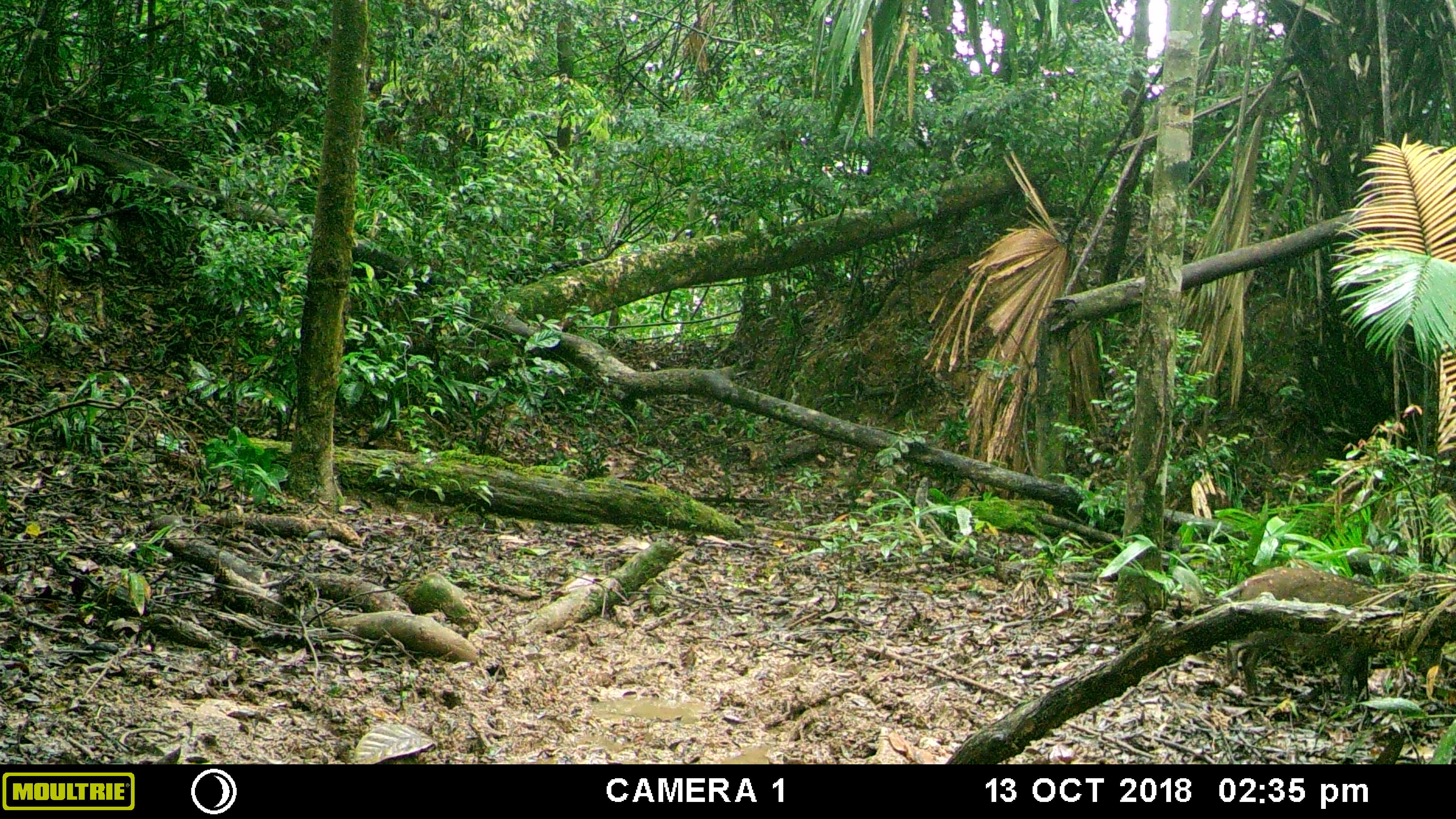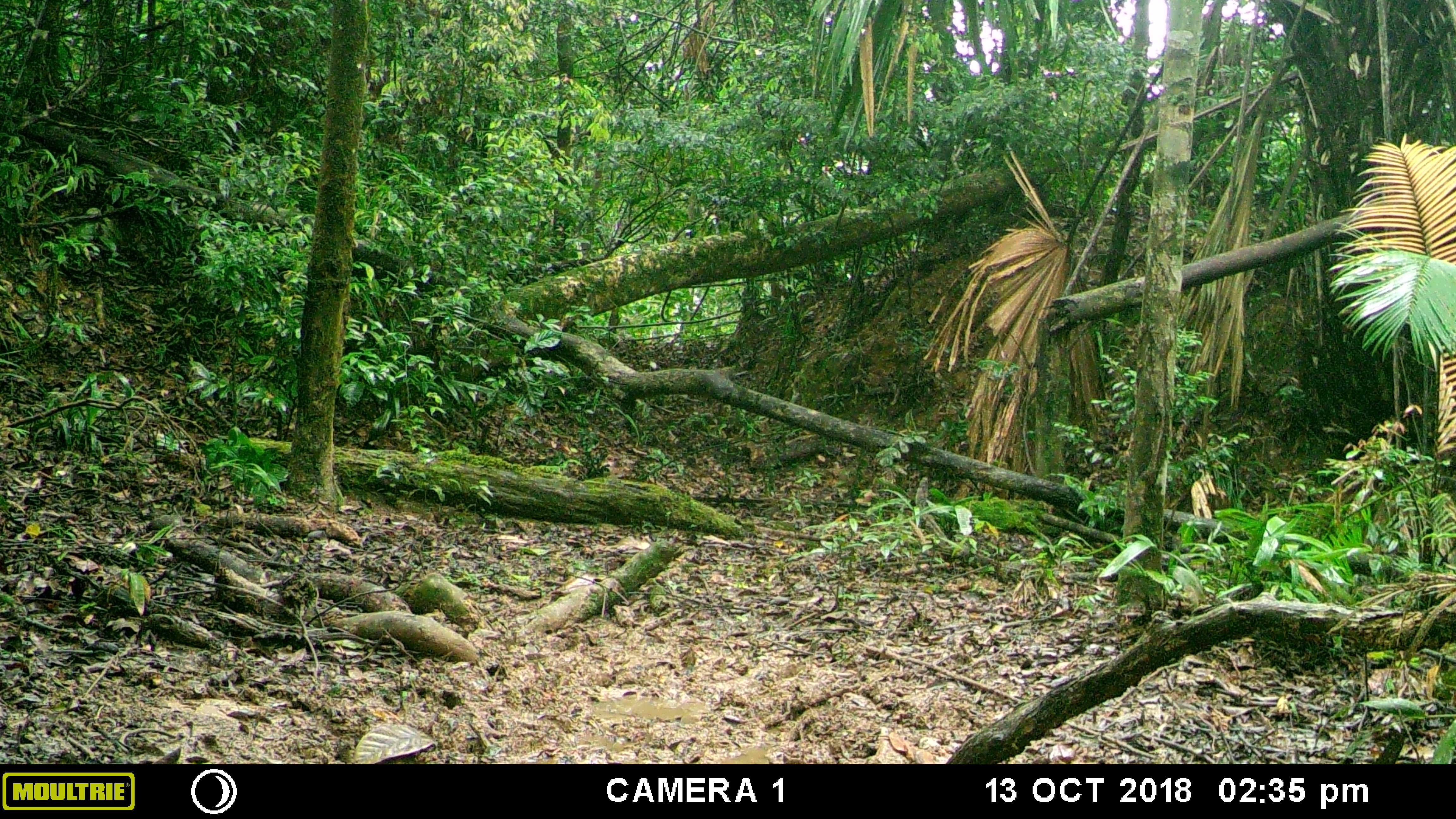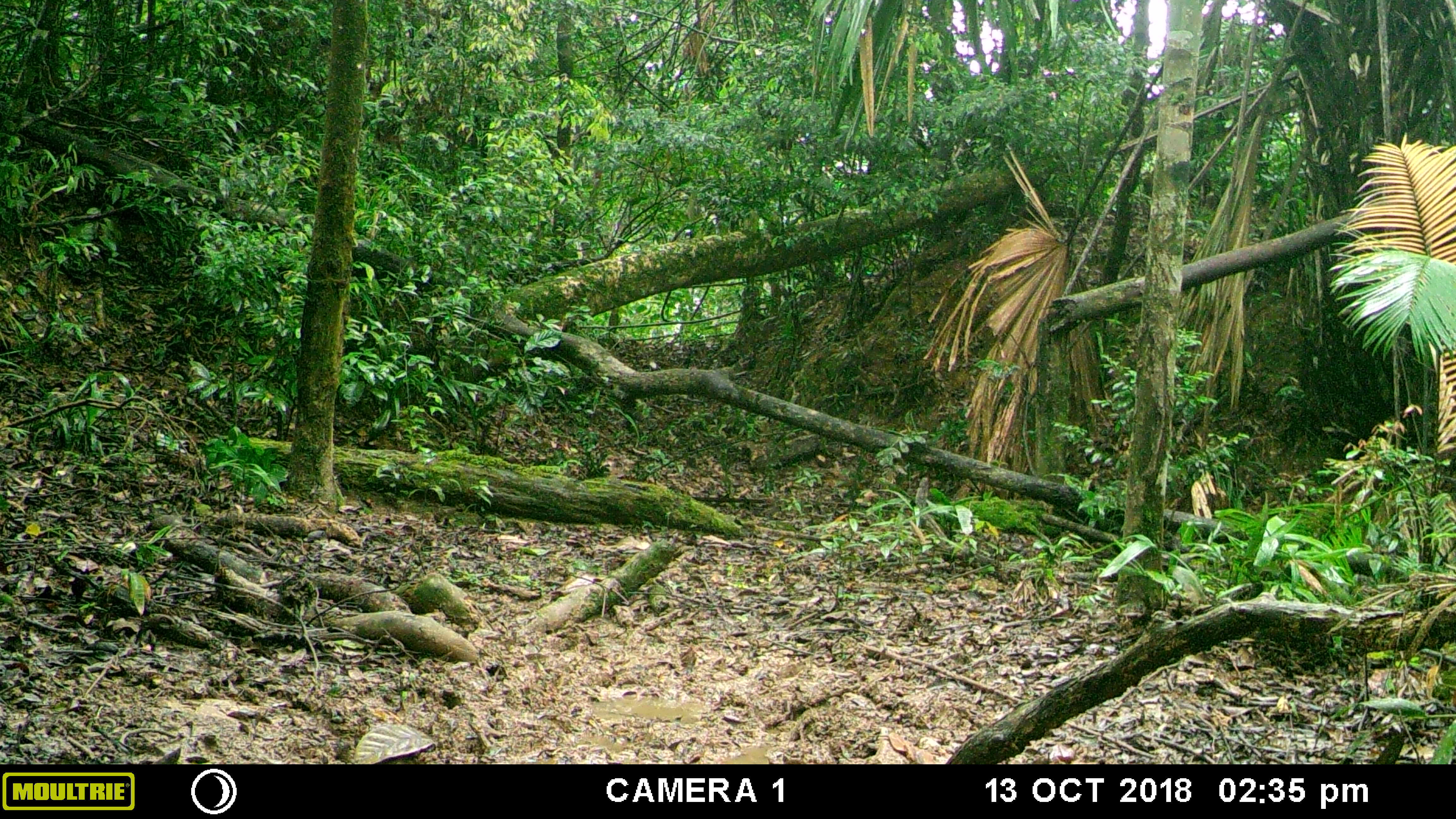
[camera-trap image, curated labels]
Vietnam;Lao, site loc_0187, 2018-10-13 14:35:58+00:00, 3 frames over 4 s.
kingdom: Animalia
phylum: Chordata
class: Mammalia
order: Artiodactyla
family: Suidae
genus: Sus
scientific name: Sus scrofa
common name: eurasian wild pig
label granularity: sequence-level